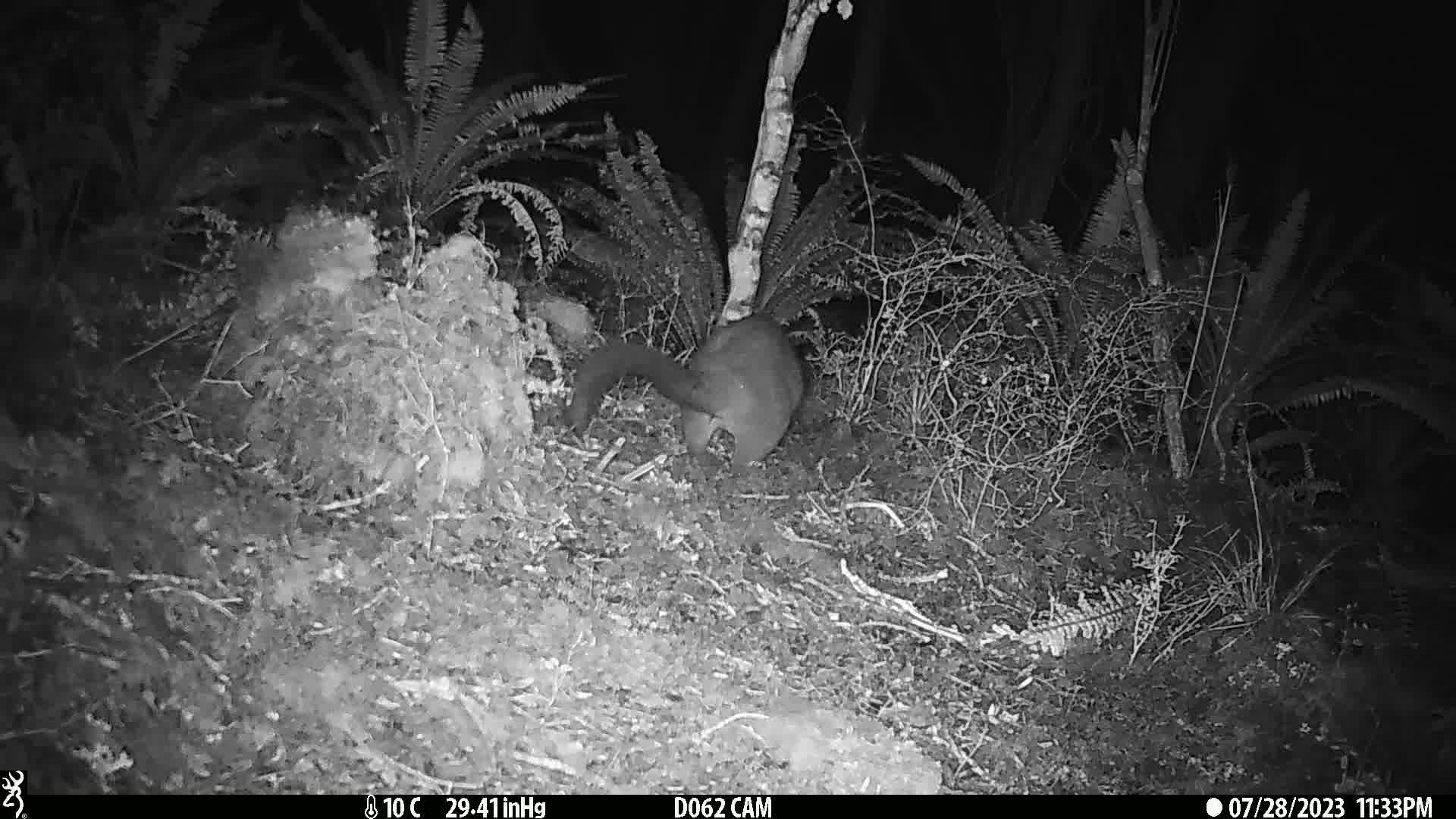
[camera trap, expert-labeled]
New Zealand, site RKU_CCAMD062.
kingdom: Animalia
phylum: Chordata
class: Mammalia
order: Diprotodontia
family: Phalangeridae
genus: Trichosurus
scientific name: Trichosurus vulpecula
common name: common brushtail possum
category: possum